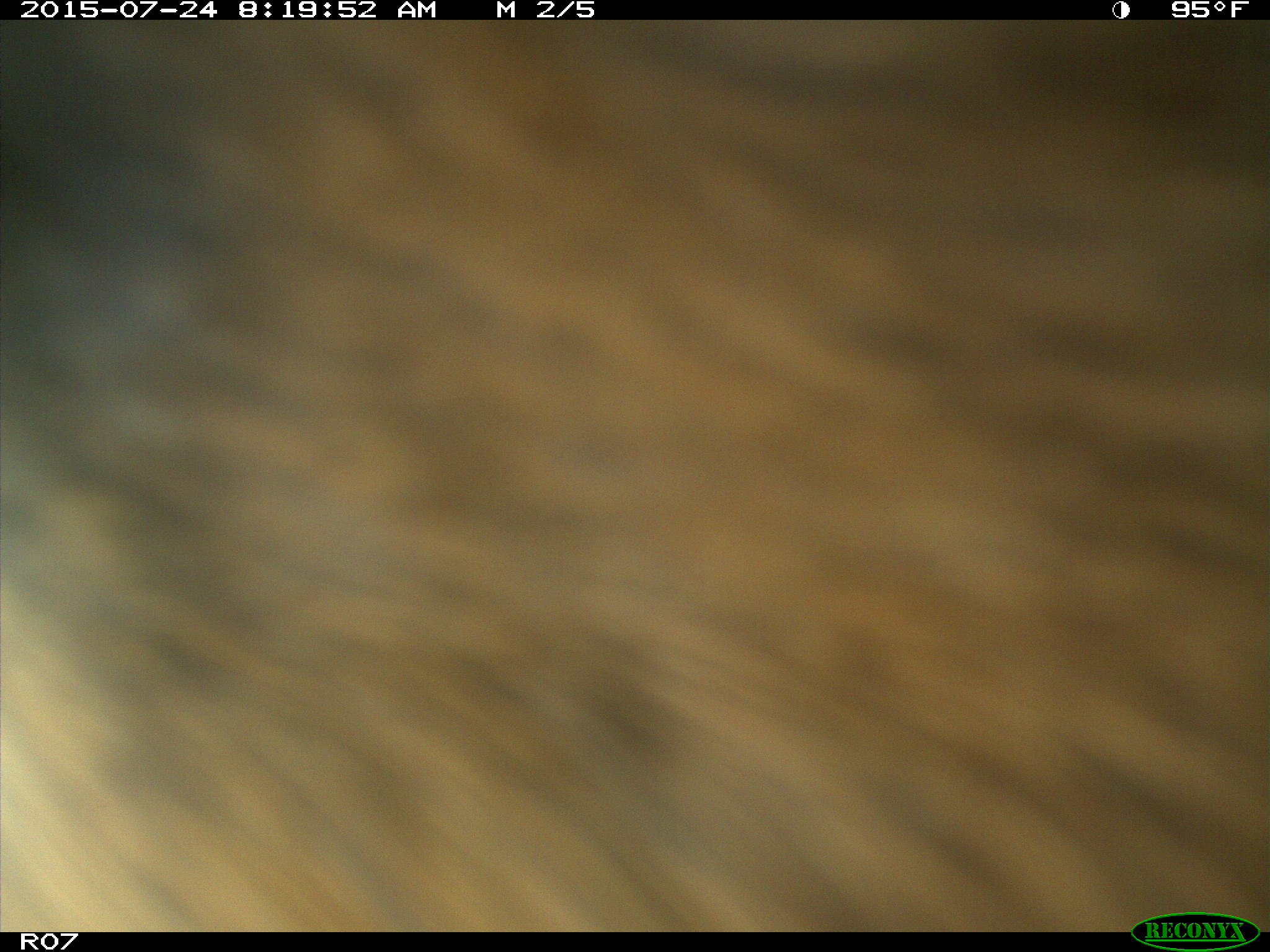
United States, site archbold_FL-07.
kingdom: Animalia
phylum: Chordata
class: Mammalia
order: Artiodactyla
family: Bovidae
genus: Bos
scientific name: Bos taurus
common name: domestic cow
Bos taurus (domestic cow).